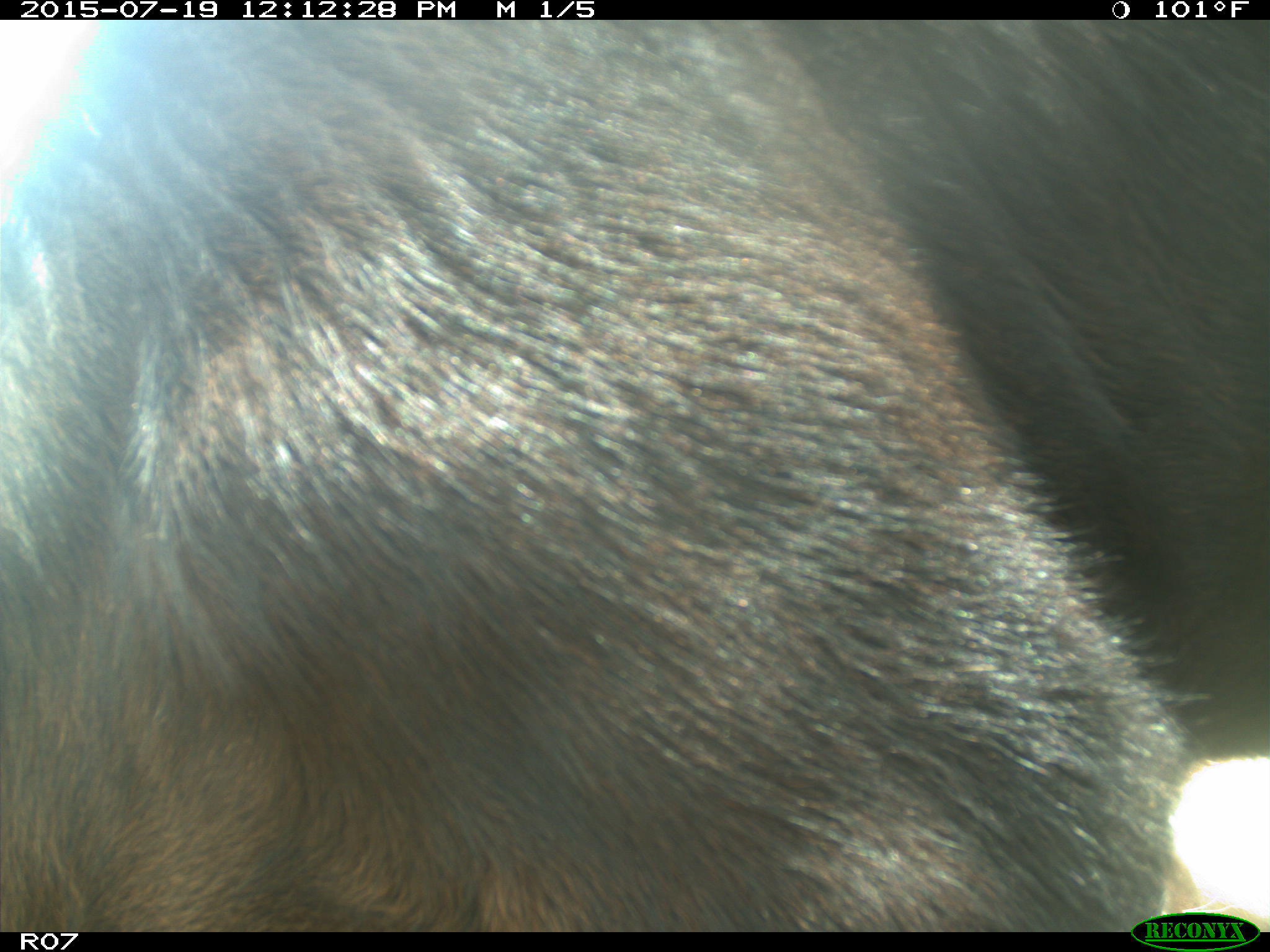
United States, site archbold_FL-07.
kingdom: Animalia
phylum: Chordata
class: Mammalia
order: Artiodactyla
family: Bovidae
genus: Bos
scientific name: Bos taurus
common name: domestic cow